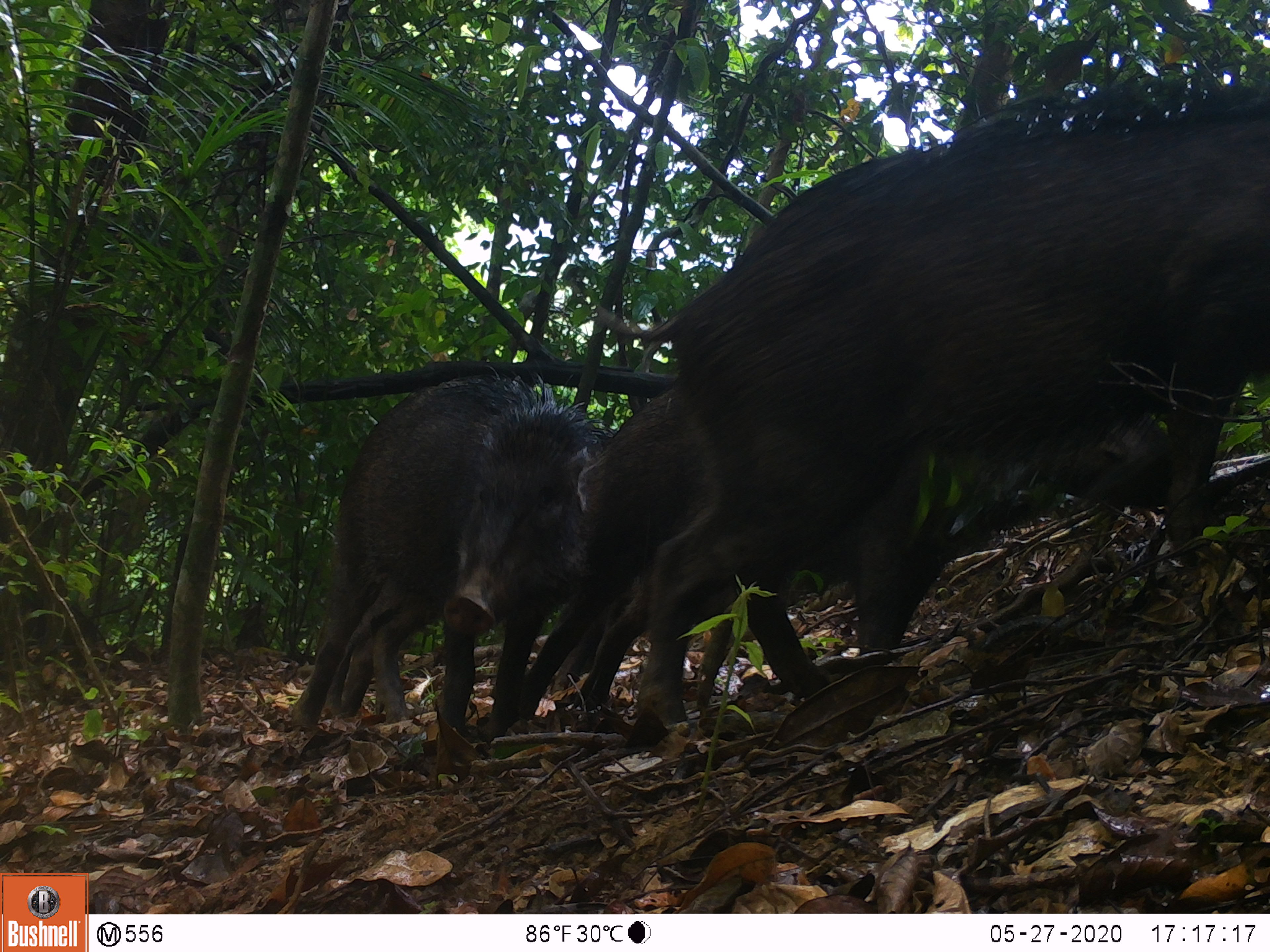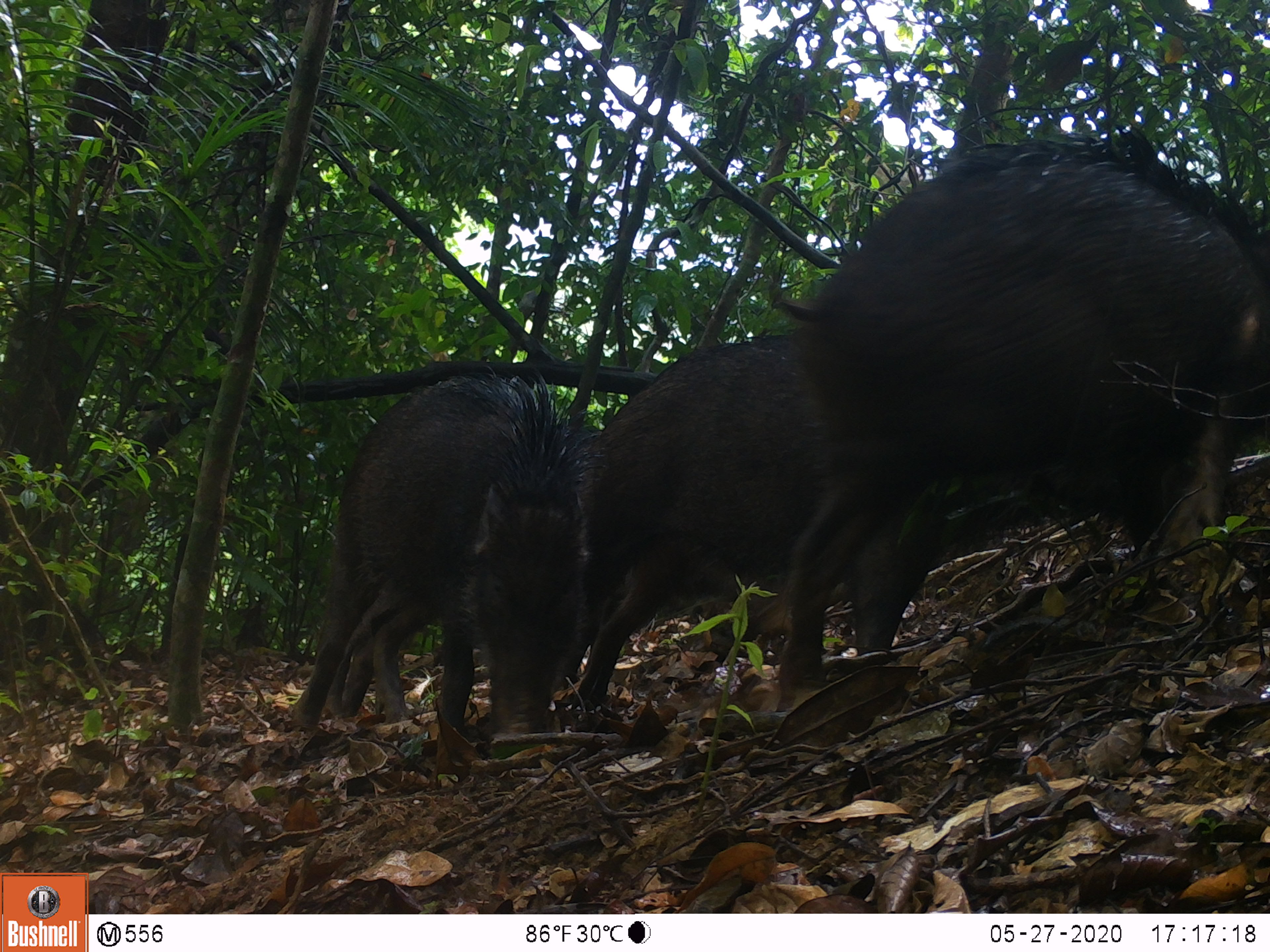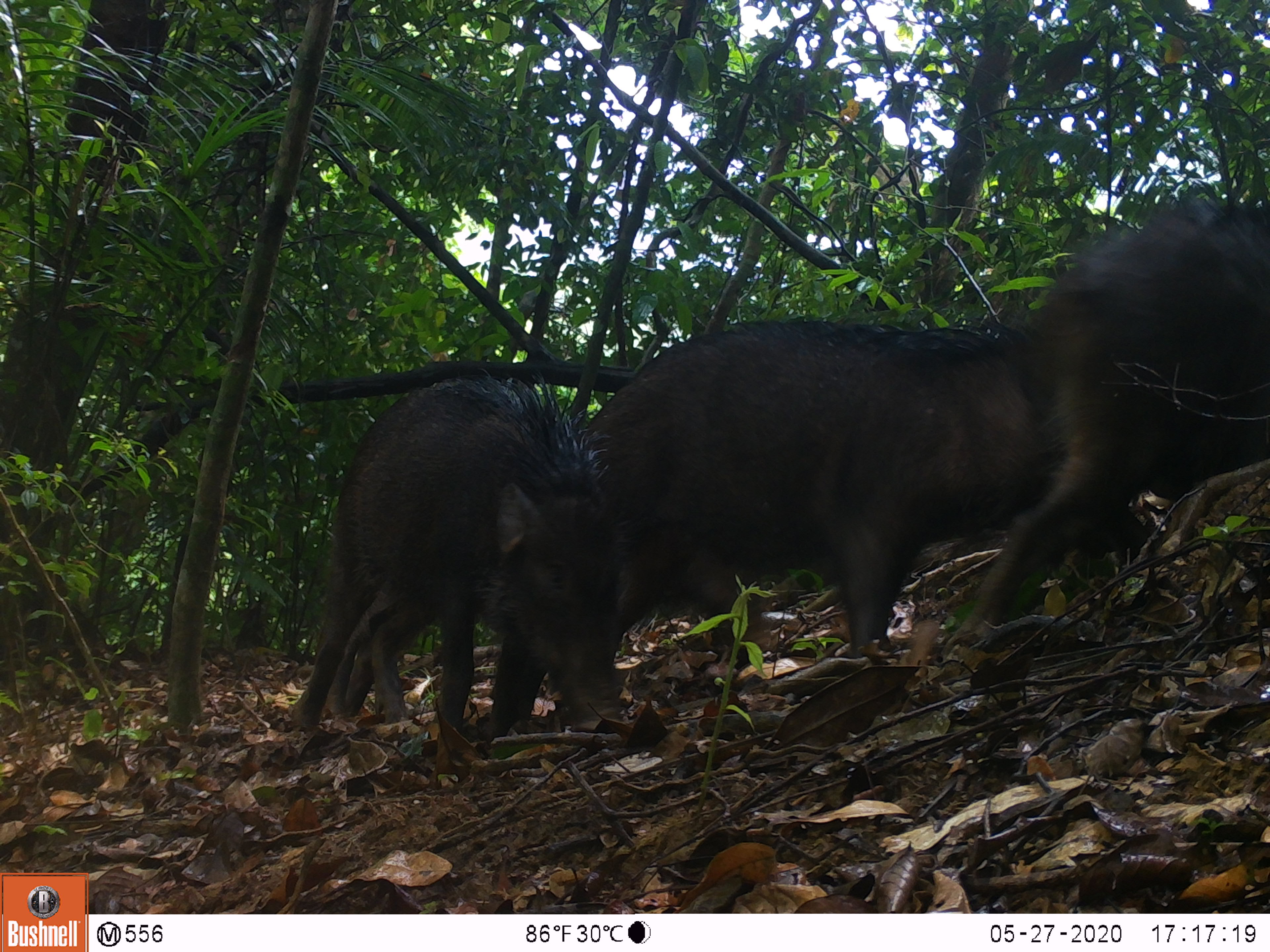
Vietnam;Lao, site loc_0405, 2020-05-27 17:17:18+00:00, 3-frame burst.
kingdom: Animalia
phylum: Chordata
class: Mammalia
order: Artiodactyla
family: Suidae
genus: Sus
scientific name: Sus scrofa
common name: eurasian wild pig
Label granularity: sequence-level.